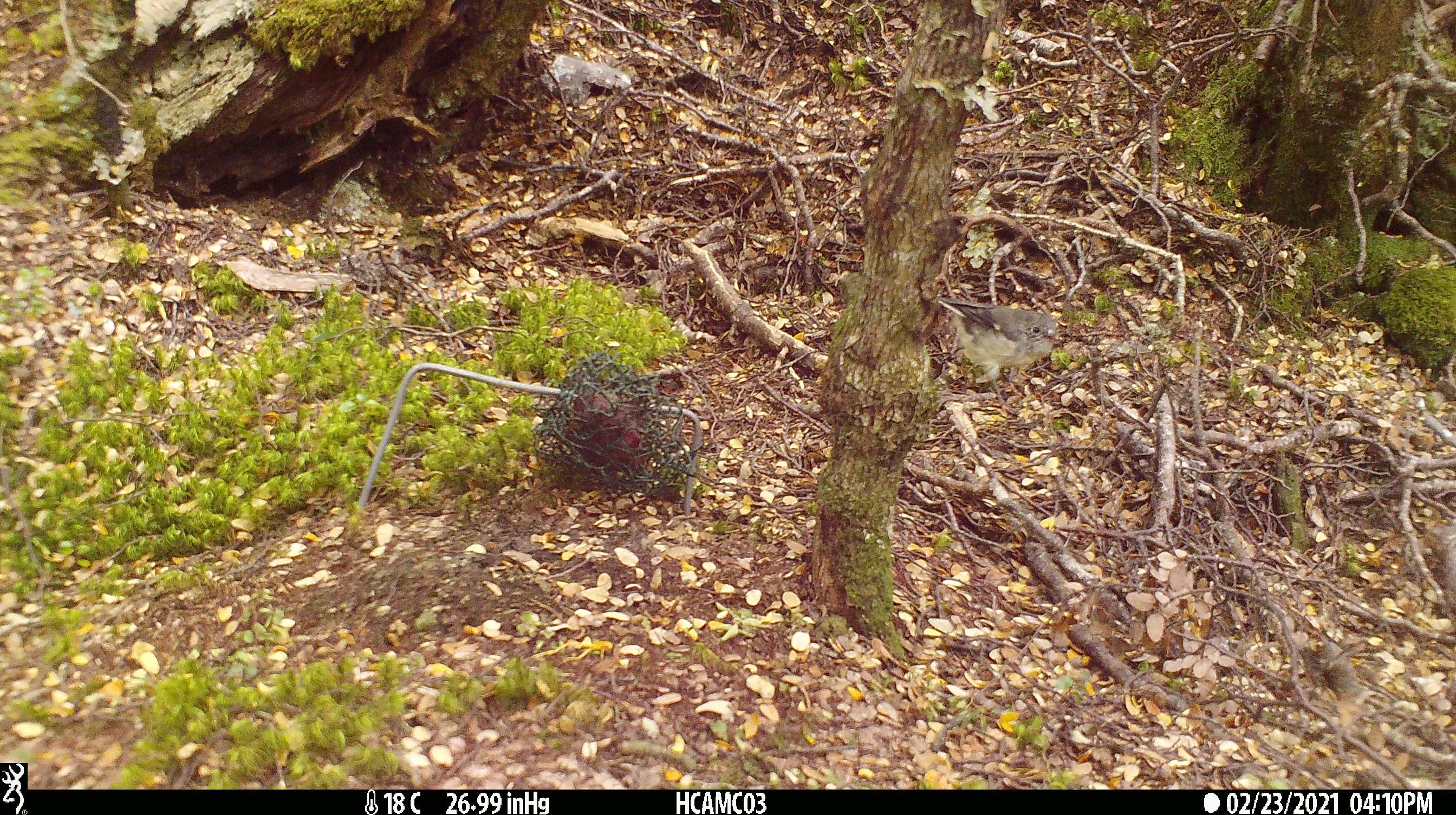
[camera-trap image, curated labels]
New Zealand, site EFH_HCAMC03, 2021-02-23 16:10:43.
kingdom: Animalia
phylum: Chordata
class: Aves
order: Passeriformes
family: Petroicidae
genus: Petroica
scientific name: Petroica macrocephala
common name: tomtit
Tomtit (Petroica macrocephala).